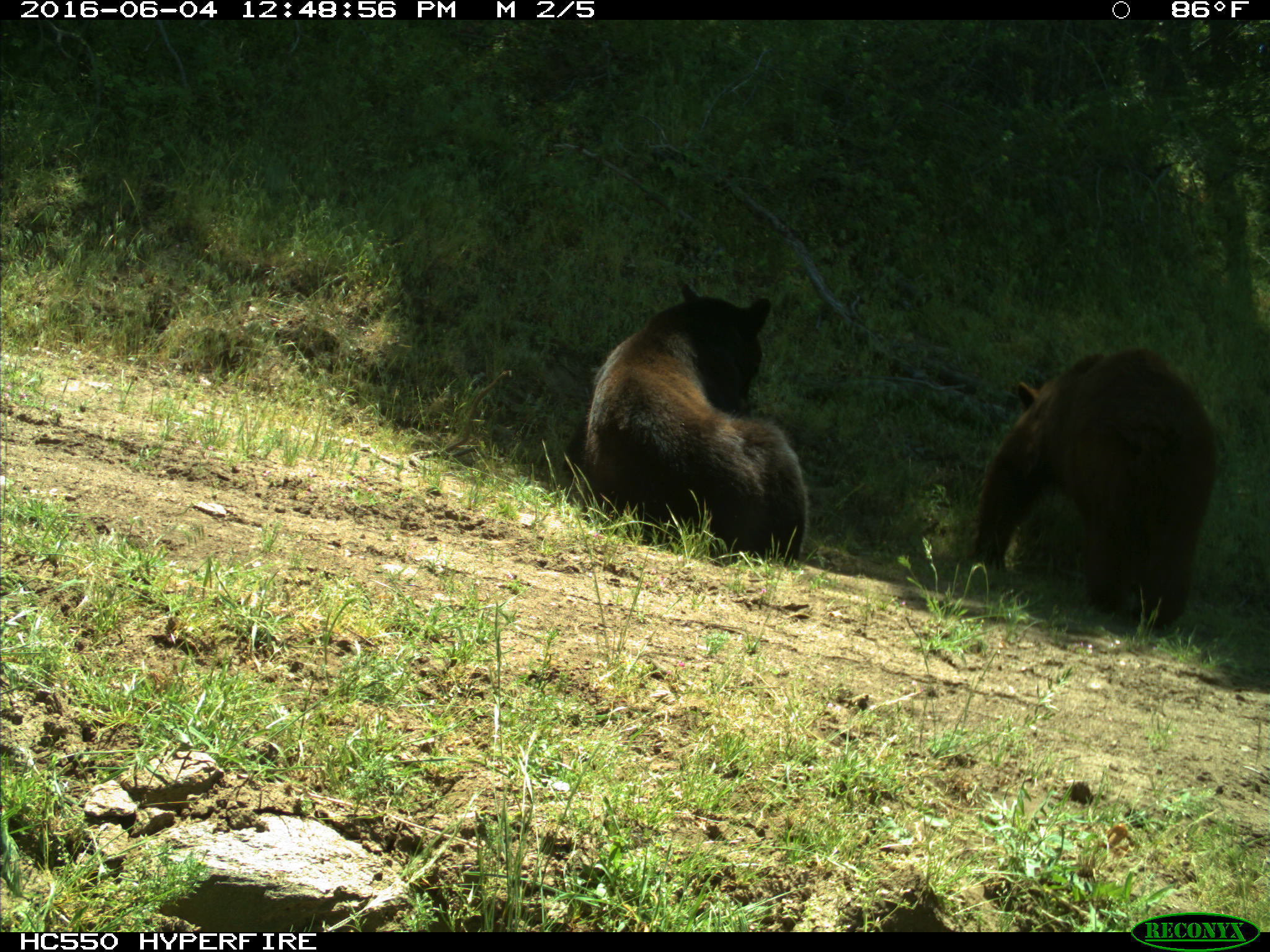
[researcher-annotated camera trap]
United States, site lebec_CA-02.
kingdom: Animalia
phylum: Chordata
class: Mammalia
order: Carnivora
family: Ursidae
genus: Ursus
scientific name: Ursus americanus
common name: american black bear